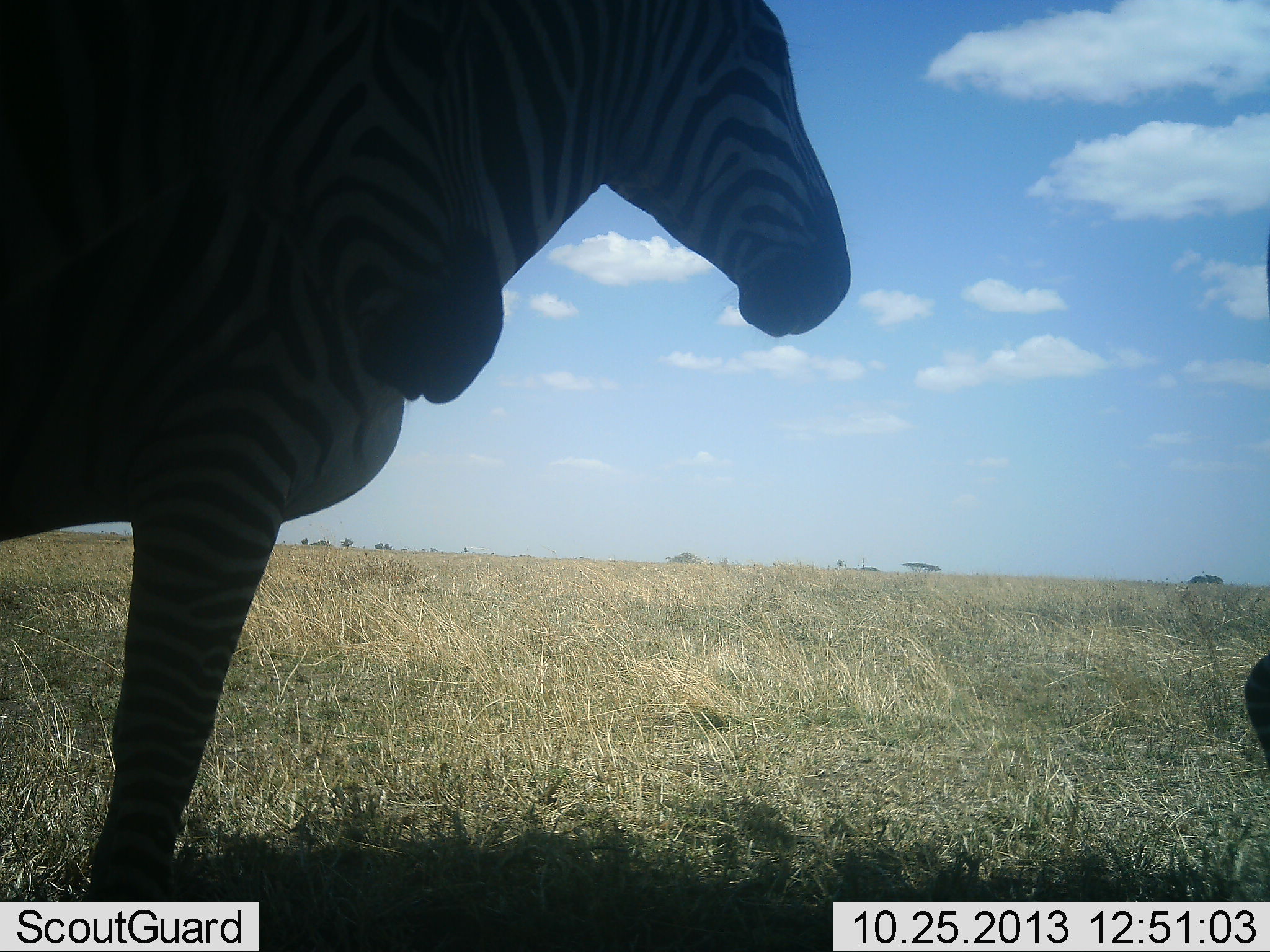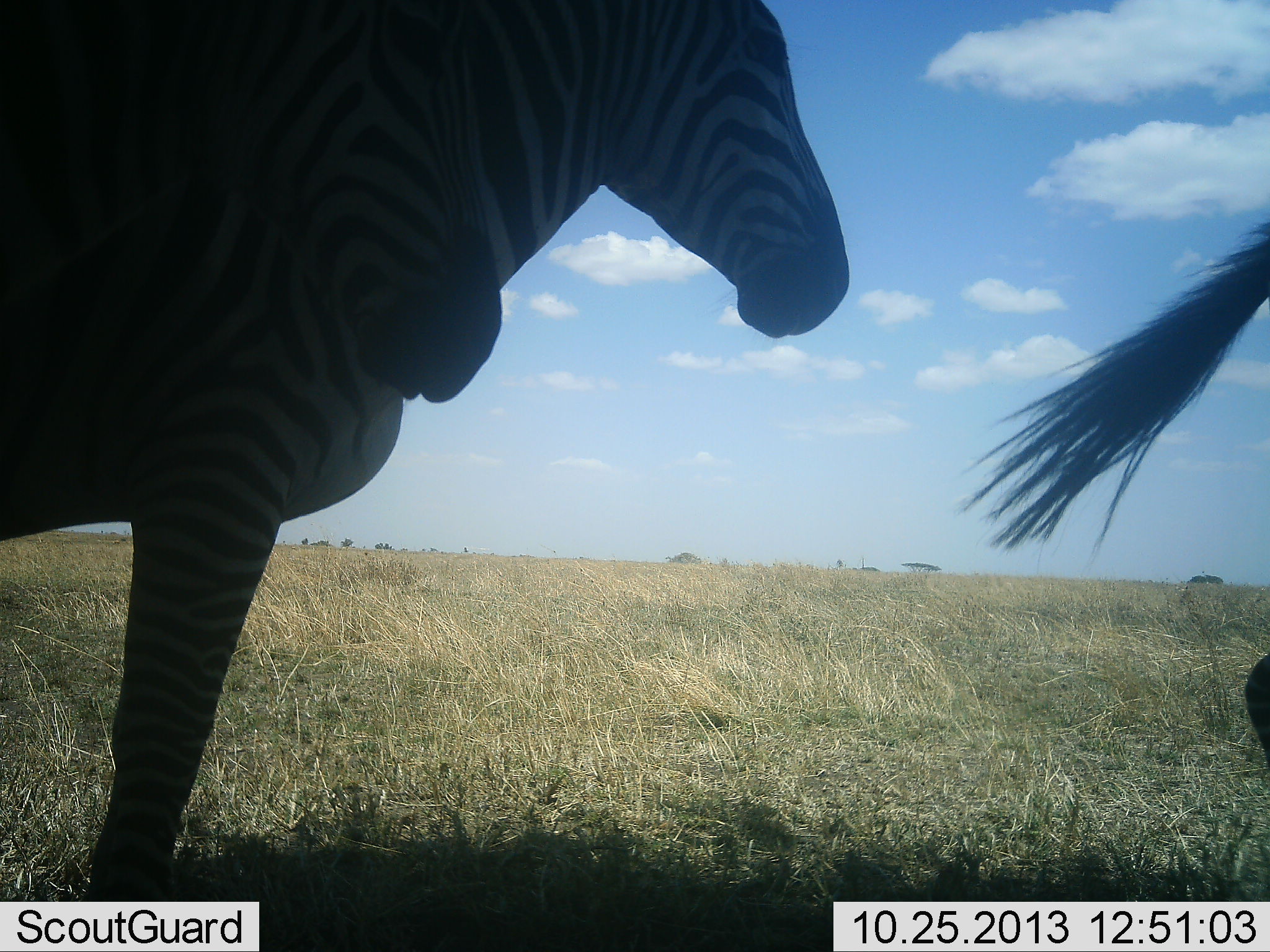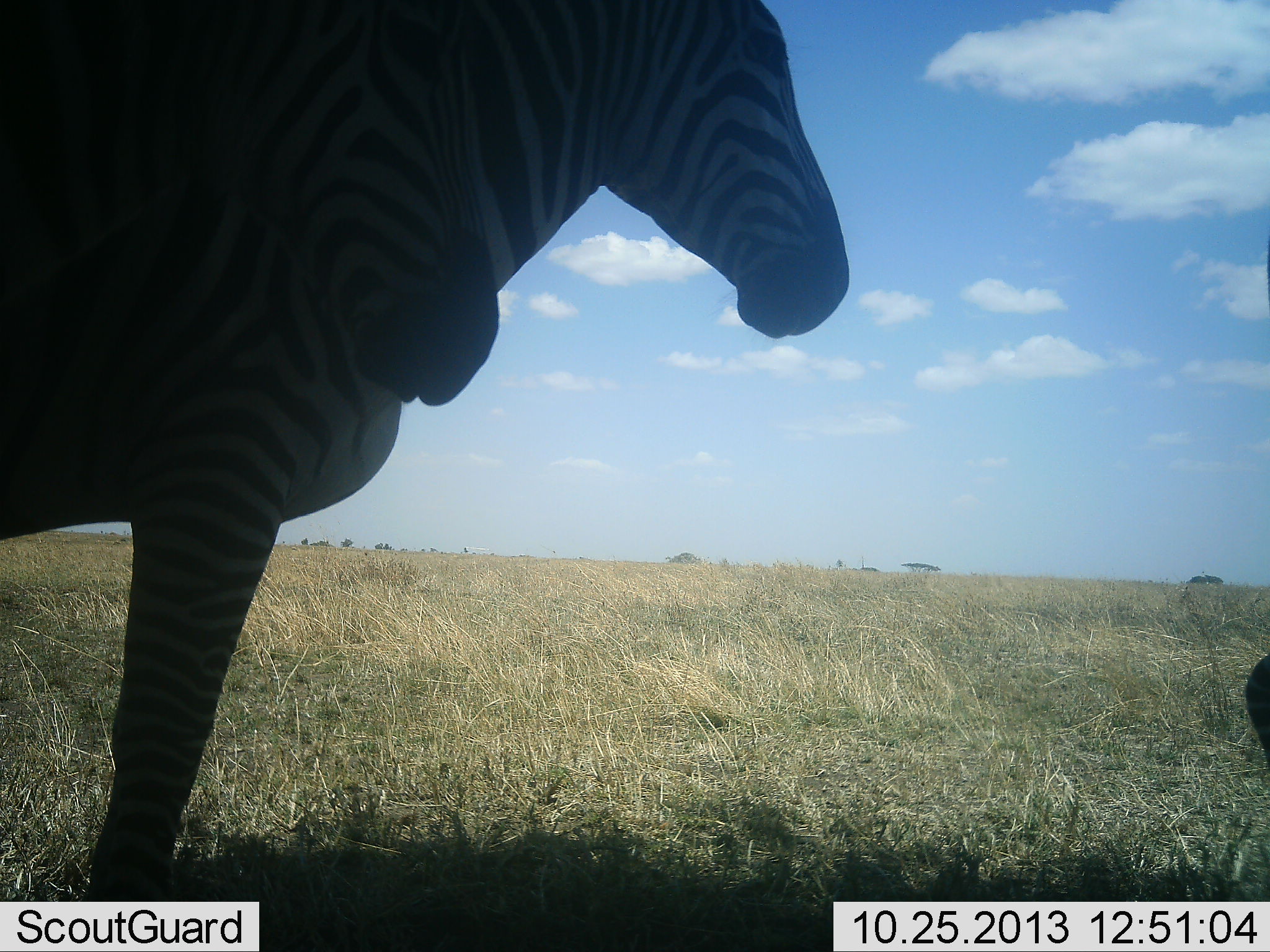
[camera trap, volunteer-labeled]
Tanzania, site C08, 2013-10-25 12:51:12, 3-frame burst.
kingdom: Animalia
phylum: Chordata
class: Mammalia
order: Perissodactyla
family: Equidae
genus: Equus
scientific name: Equus quagga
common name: plains zebra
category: zebra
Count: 3.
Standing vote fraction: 90%.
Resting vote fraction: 0%.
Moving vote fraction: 10%.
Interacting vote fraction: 0%.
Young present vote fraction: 0%.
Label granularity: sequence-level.